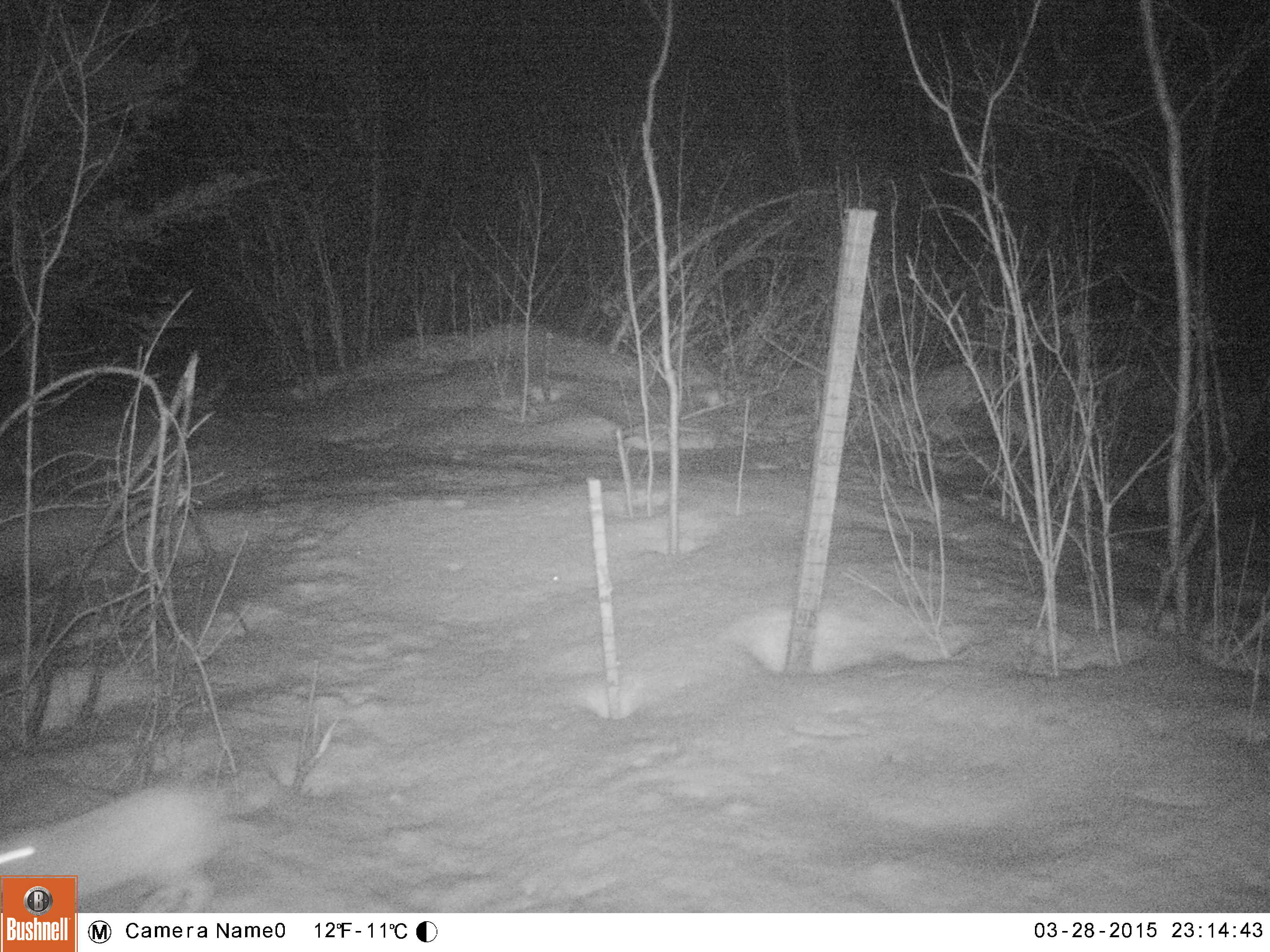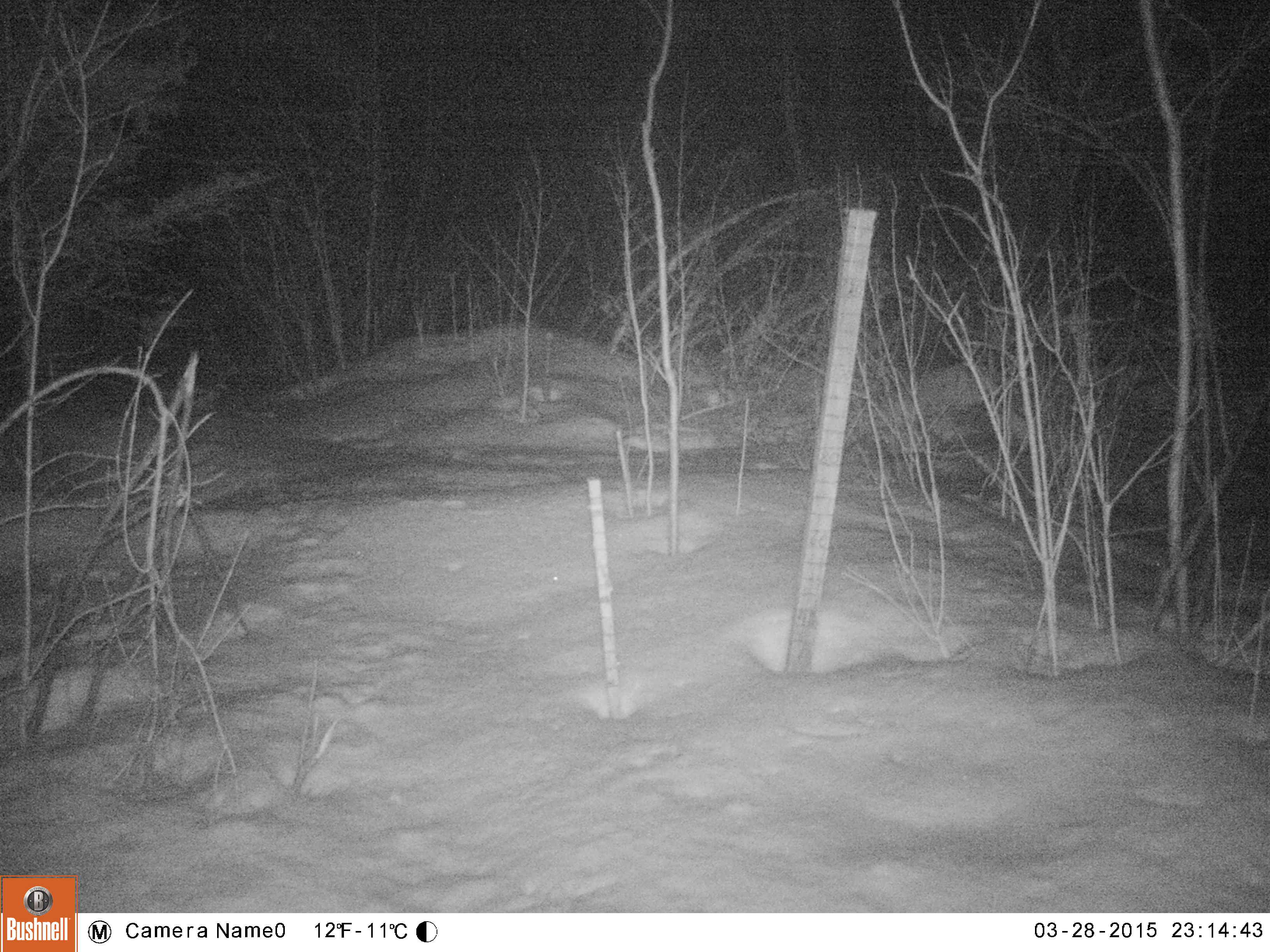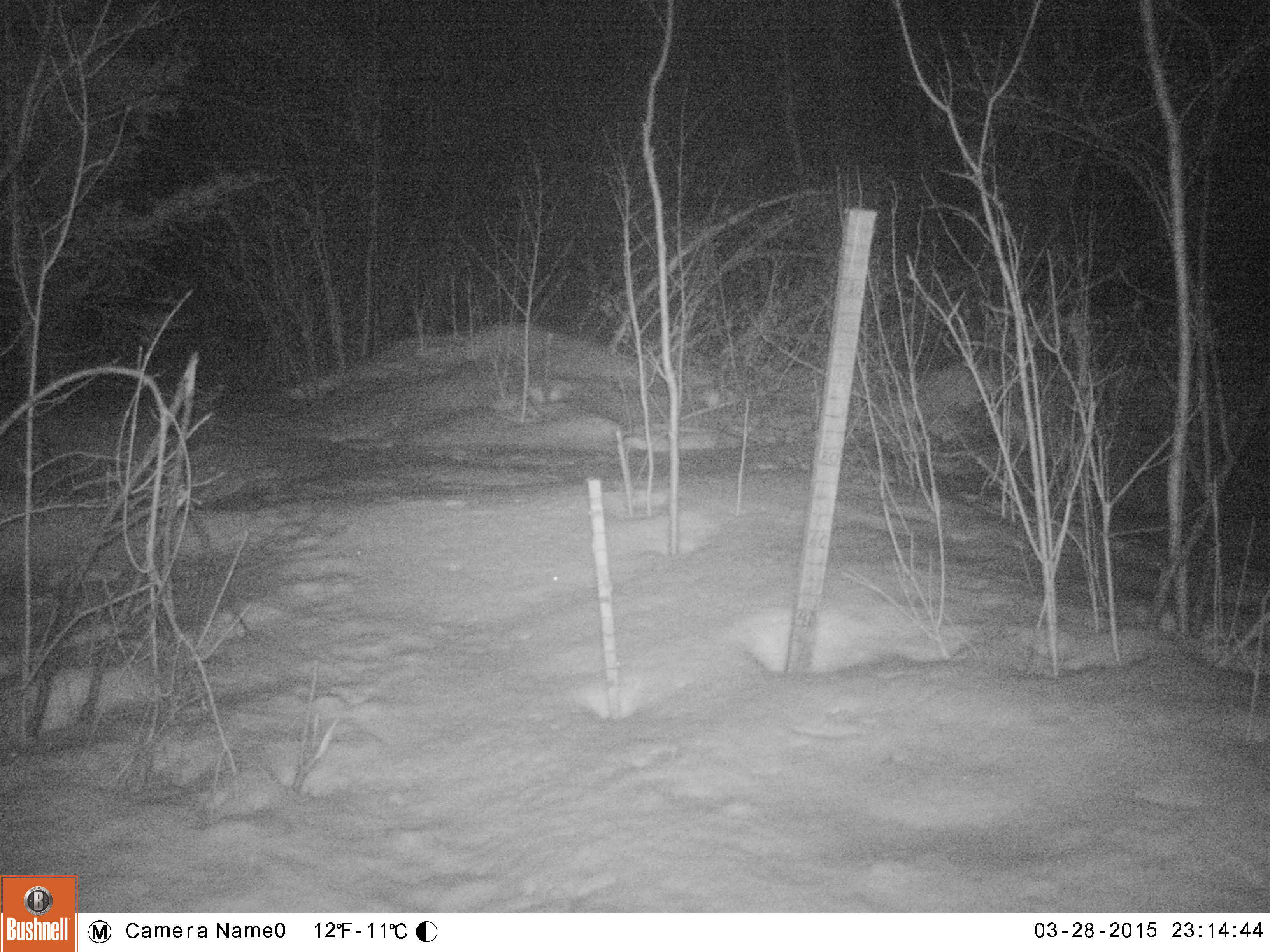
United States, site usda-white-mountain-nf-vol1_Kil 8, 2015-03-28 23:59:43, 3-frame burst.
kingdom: Animalia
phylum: Chordata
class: Mammalia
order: Lagomorpha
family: Leporidae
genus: Lepus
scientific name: Lepus americanus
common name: snowshoe hare